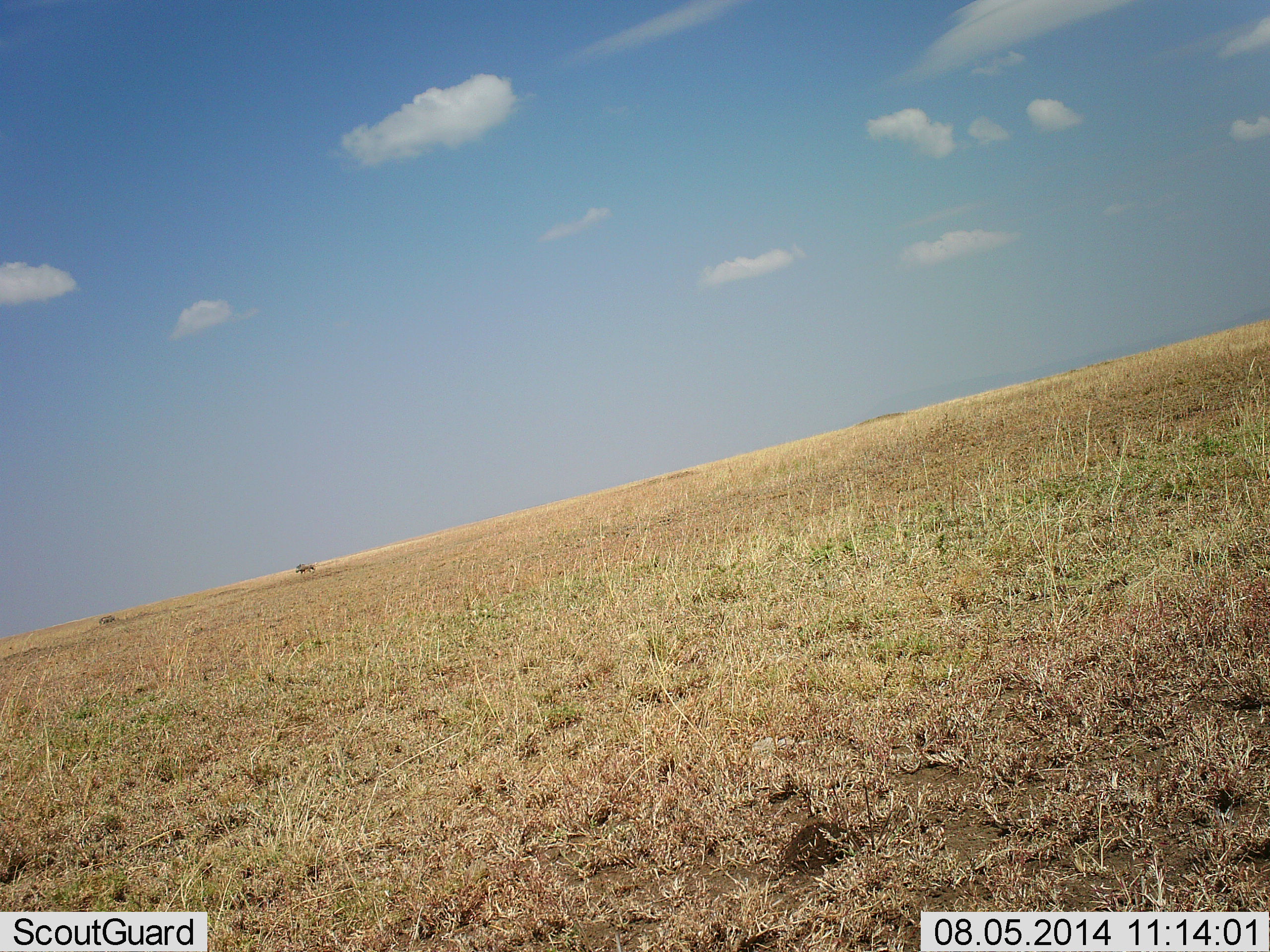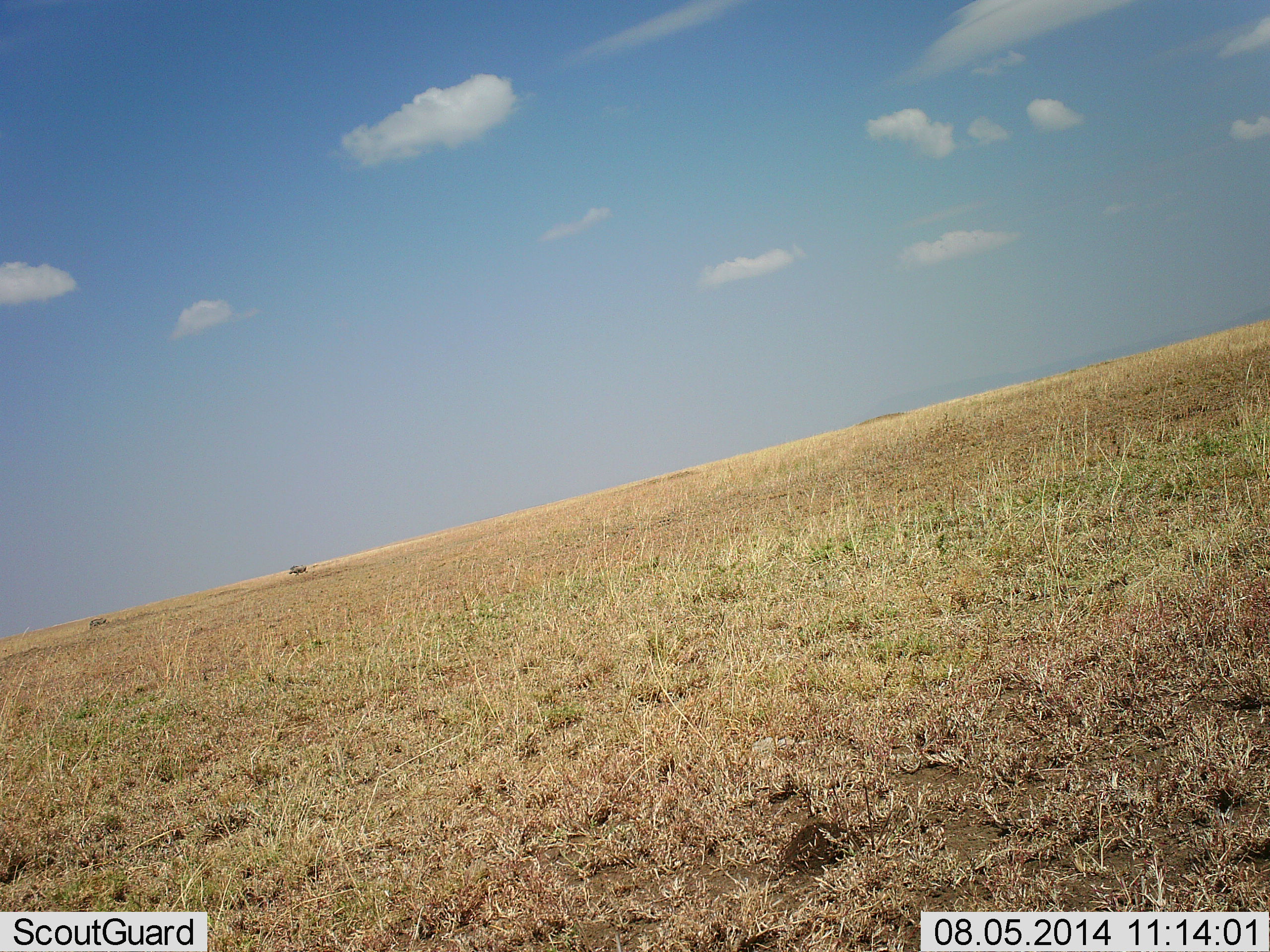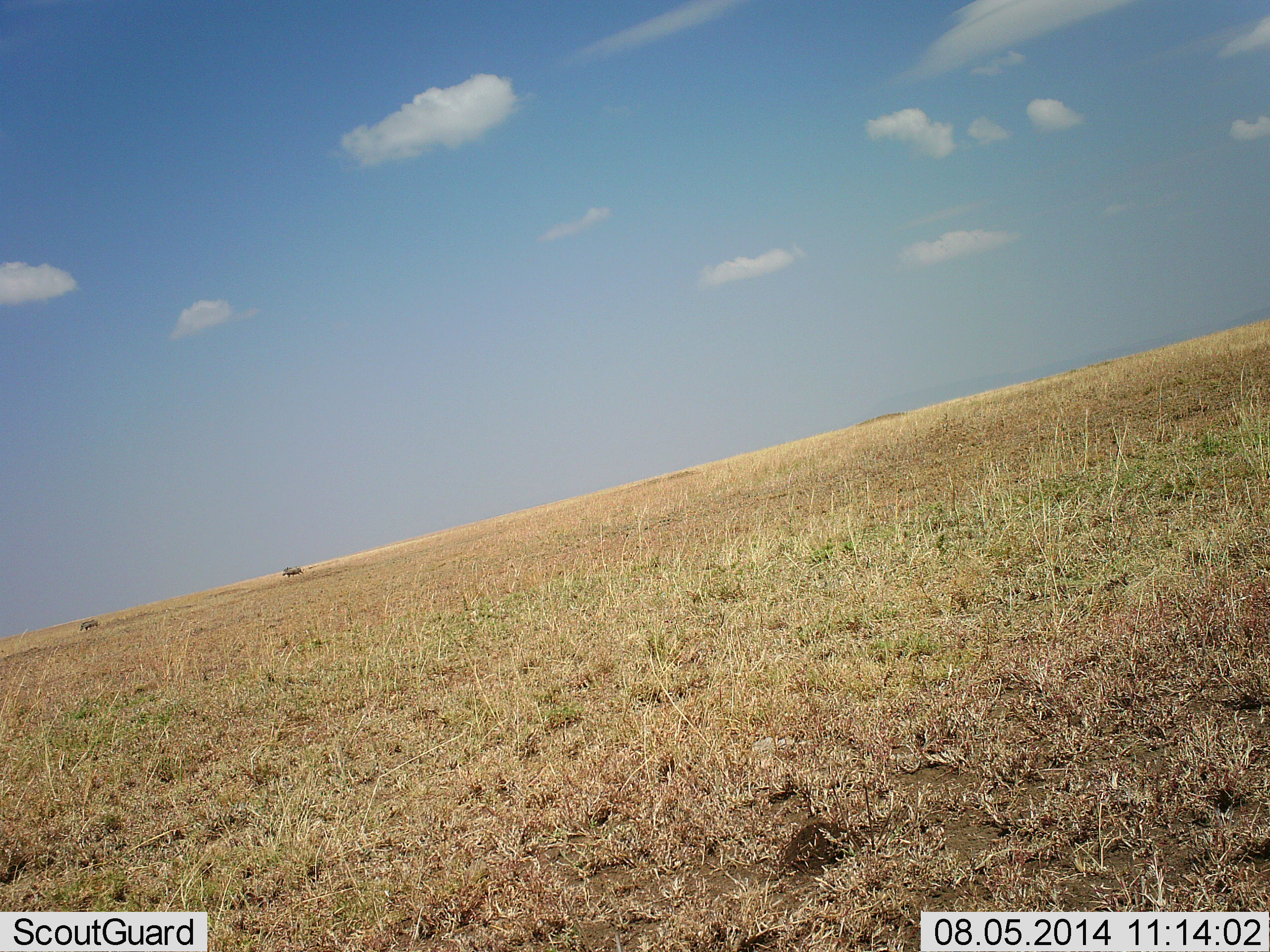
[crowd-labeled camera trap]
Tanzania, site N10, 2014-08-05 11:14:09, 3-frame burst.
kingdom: Animalia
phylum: Chordata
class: Mammalia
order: Artiodactyla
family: Suidae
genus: Phacochoerus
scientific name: Phacochoerus africanus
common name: warthog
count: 2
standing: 0%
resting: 0%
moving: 100%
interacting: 0%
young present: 0%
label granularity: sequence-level